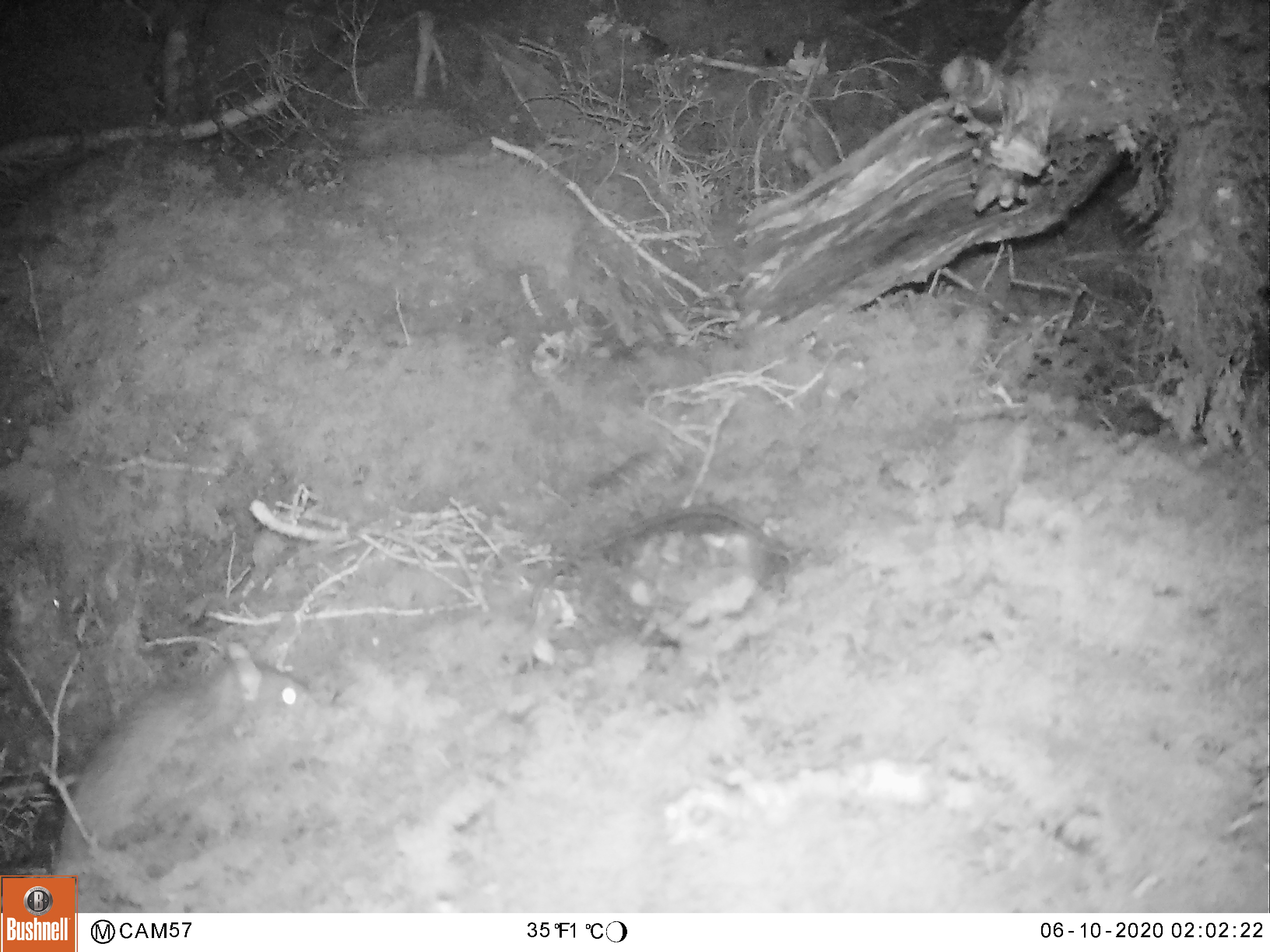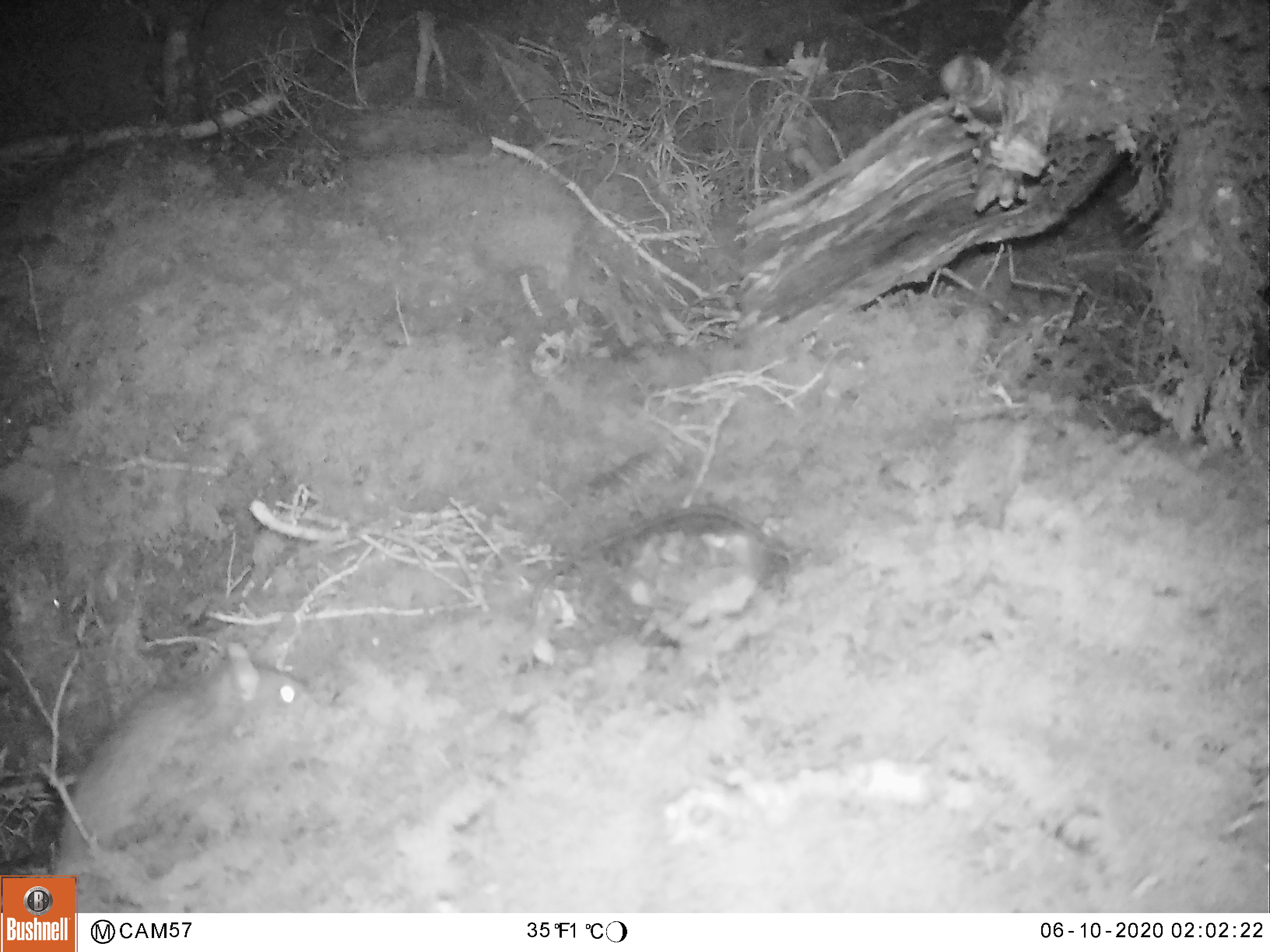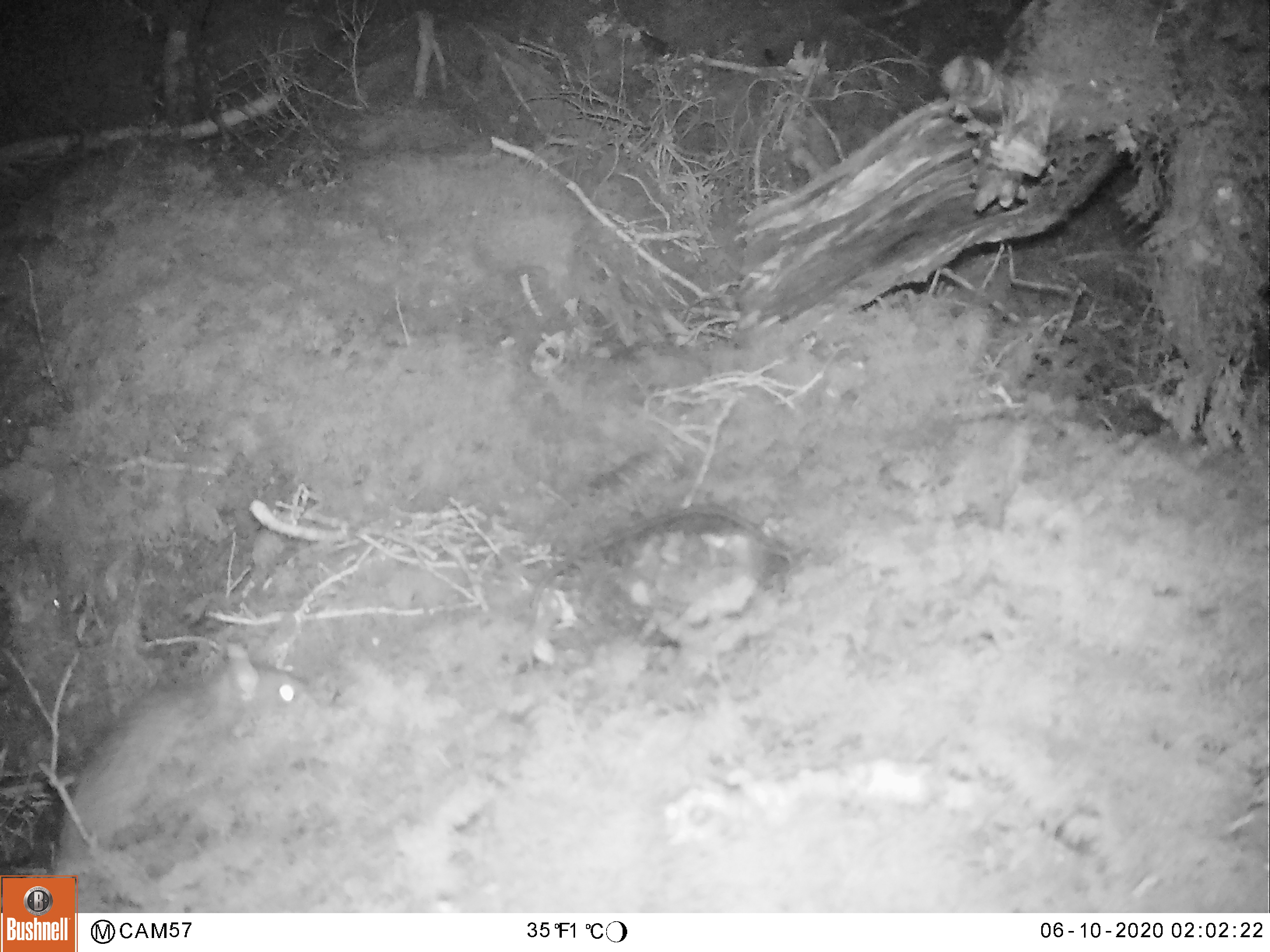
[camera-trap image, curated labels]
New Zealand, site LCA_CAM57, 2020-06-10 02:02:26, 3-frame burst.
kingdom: Animalia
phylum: Chordata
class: Mammalia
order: Rodentia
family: Muridae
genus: Rattus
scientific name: Rattus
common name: rat